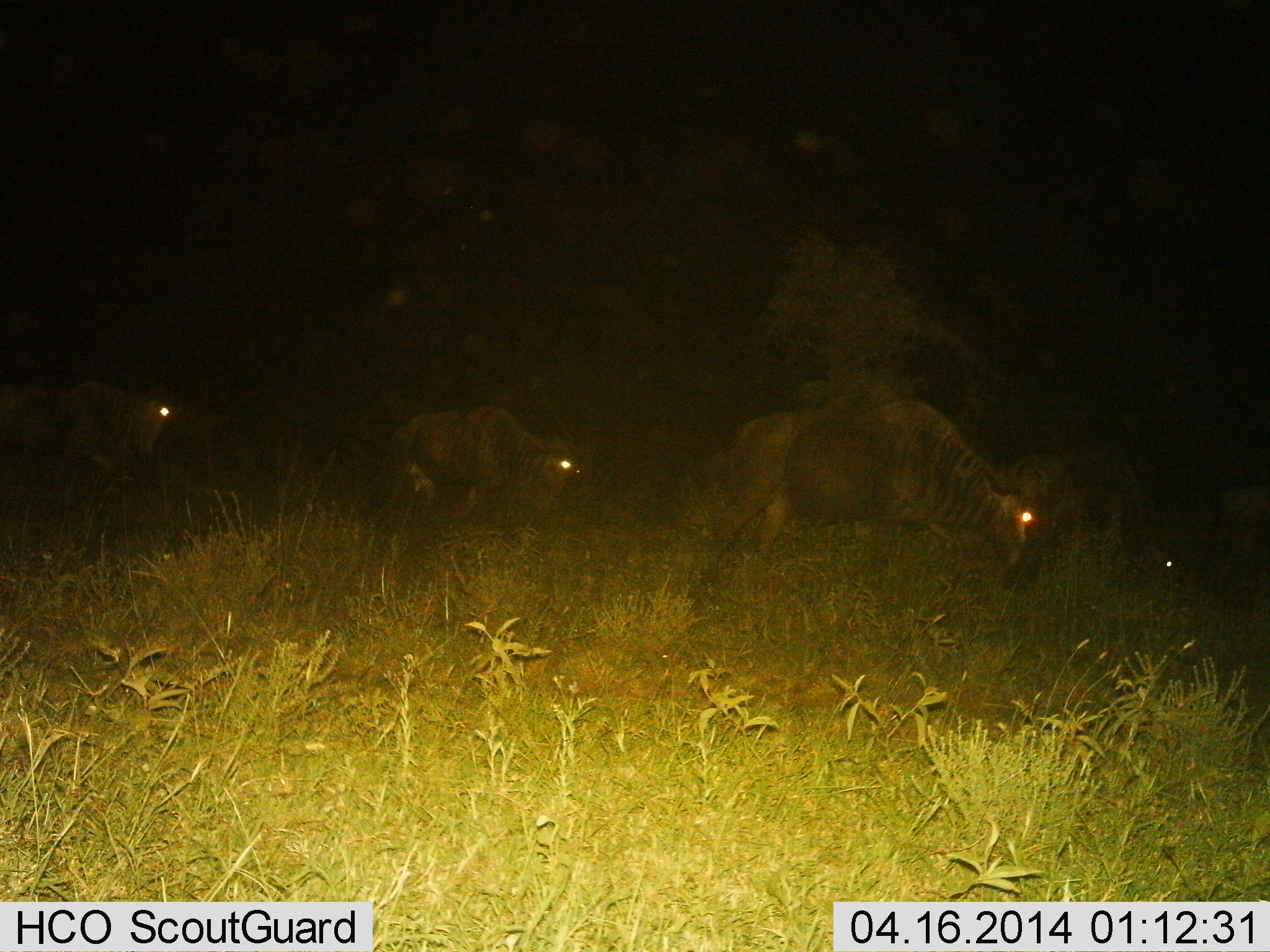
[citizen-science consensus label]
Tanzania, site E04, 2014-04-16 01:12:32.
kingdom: Animalia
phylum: Chordata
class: Mammalia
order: Artiodactyla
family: Bovidae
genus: Connochaetes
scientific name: Connochaetes taurinus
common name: blue wildebeest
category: wildebeest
Wildebeest (blue wildebeest) (Connochaetes taurinus), count 4. Behavior (volunteer vote fractions): standing 10%, resting 0%, moving 80%, interacting 0%. Young present (vote fraction): 0%. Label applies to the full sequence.